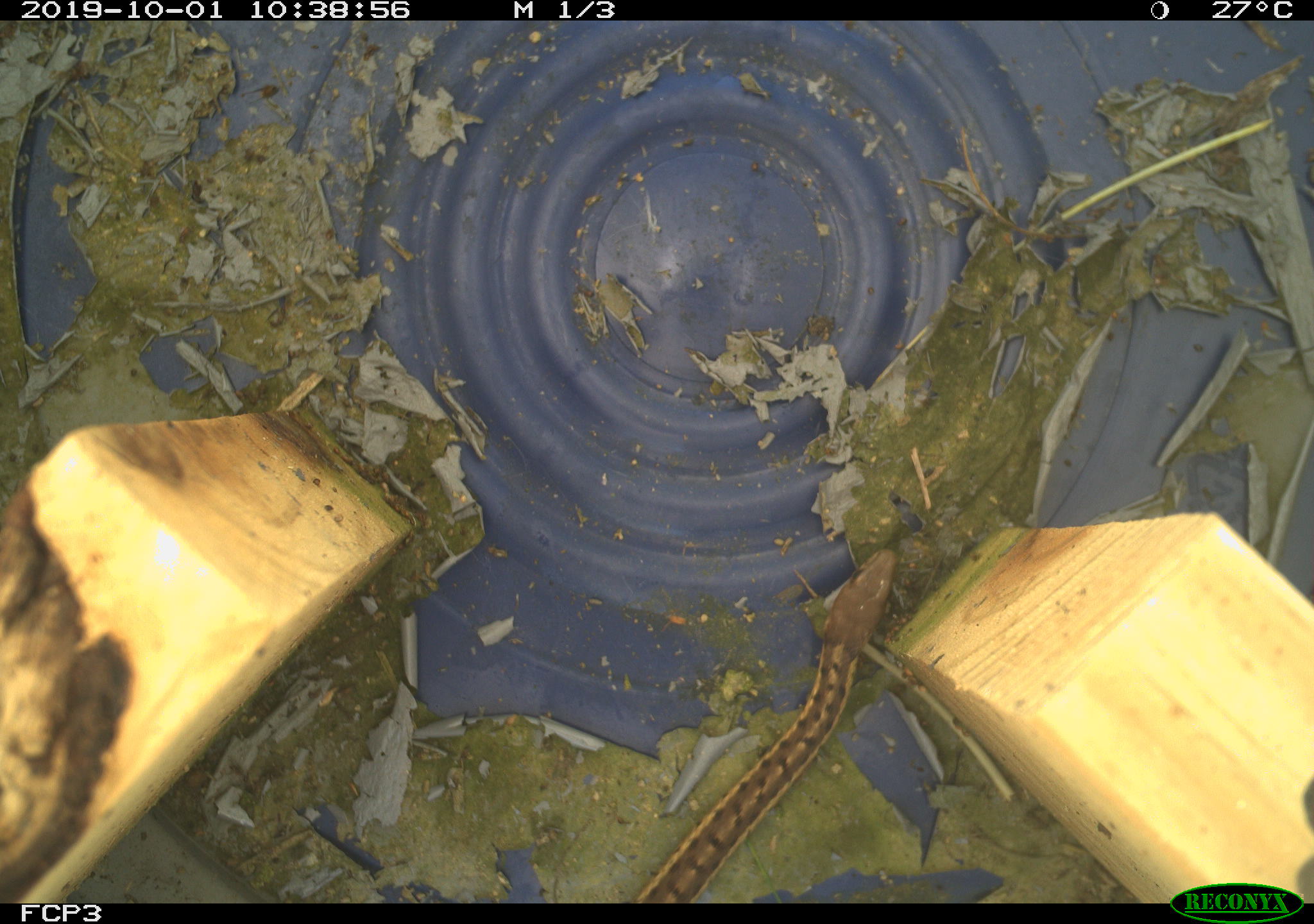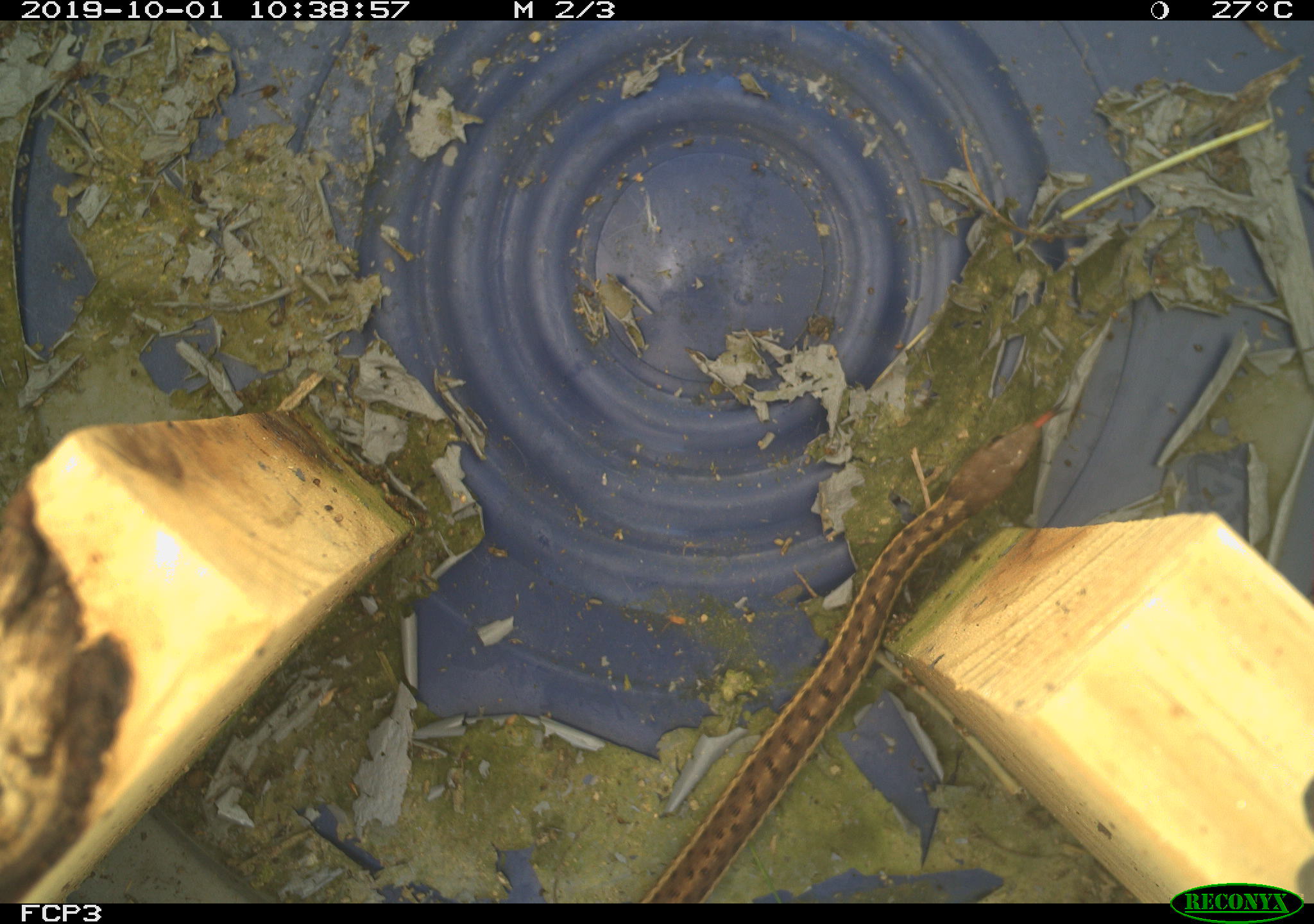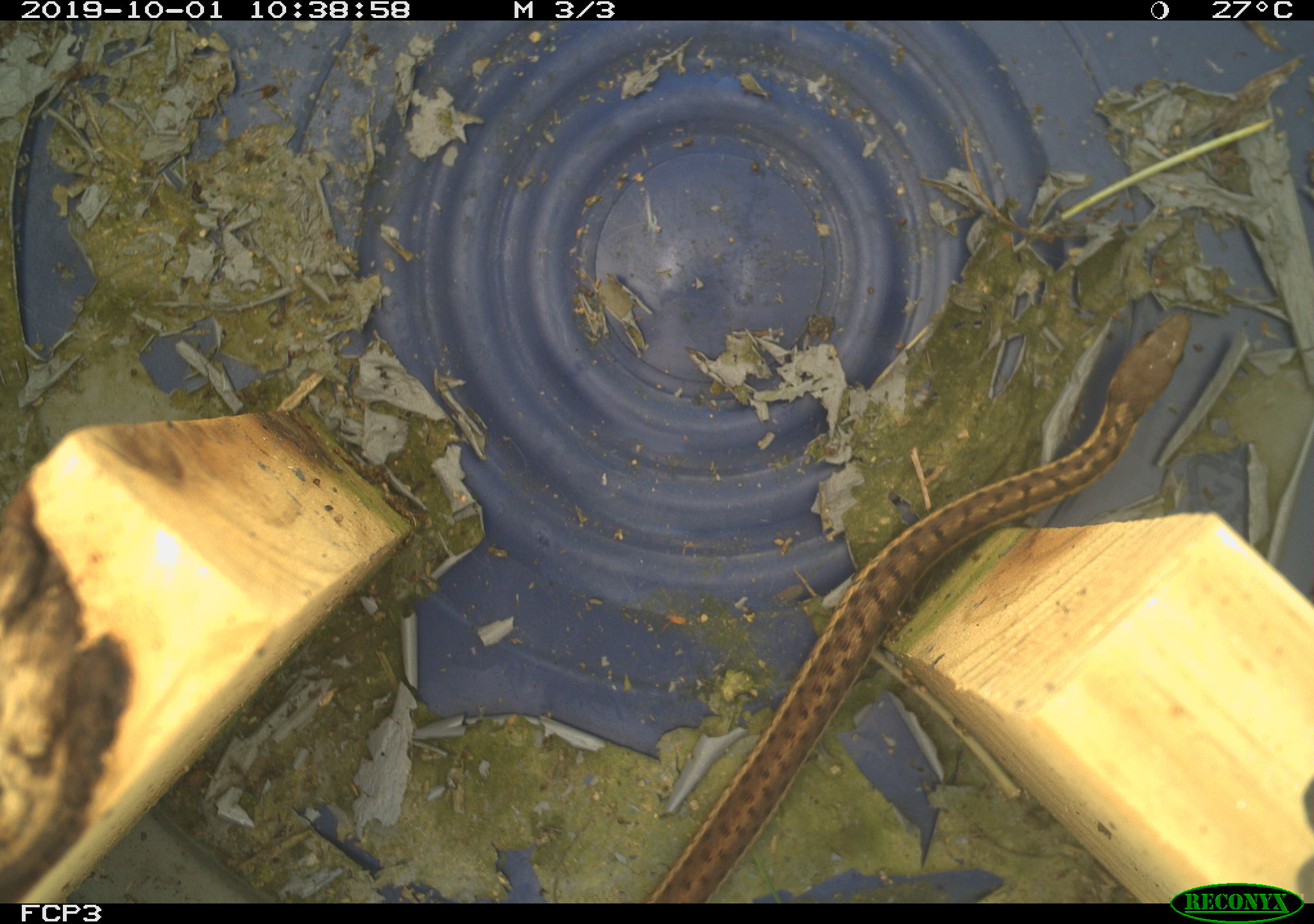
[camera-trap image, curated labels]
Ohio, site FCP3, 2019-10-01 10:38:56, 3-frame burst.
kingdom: Animalia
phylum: Chordata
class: Reptilia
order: Squamata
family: Colubridae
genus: Thamnophis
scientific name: Thamnophis sirtalis sirtalis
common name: eastern gartersnake